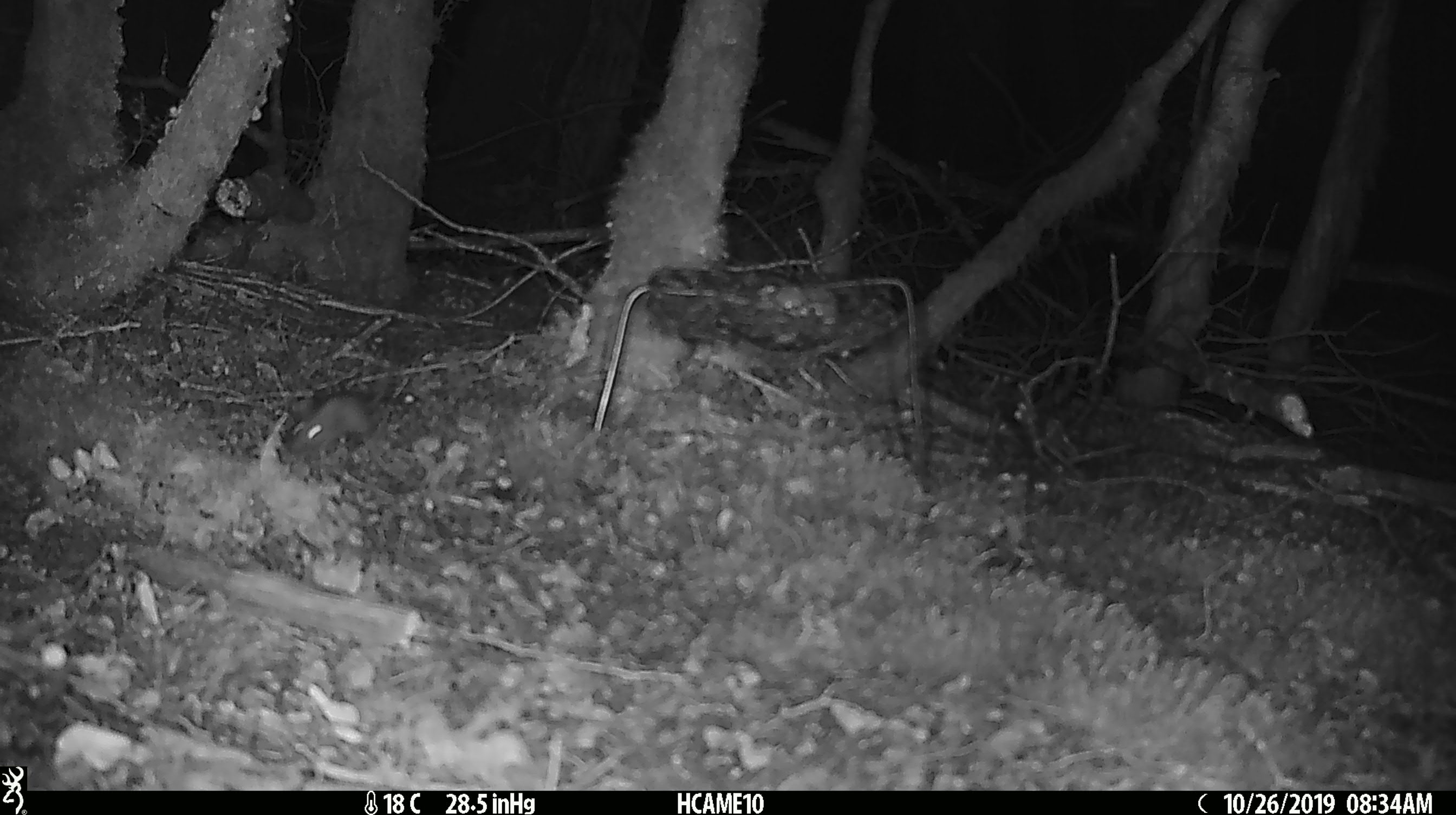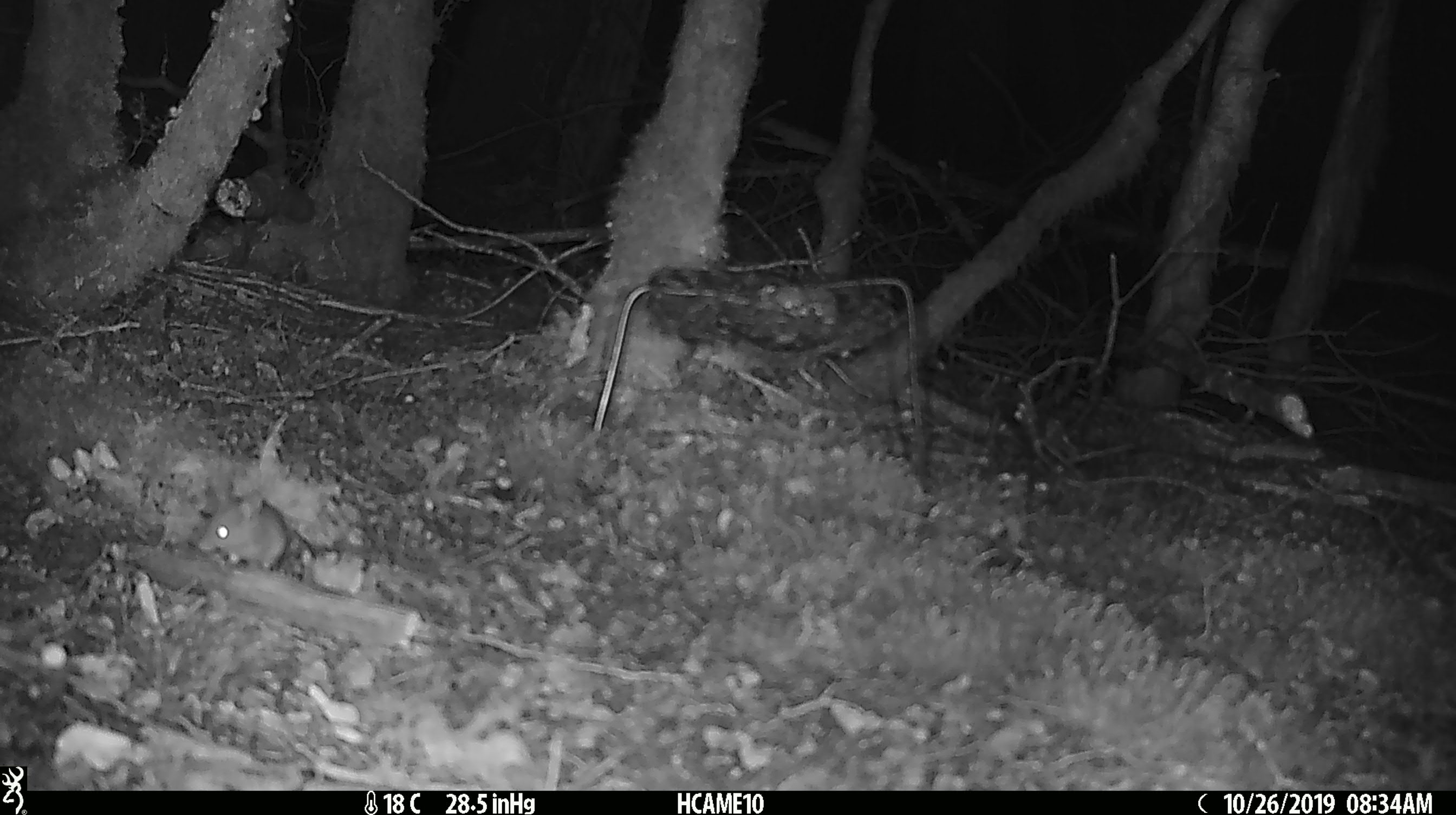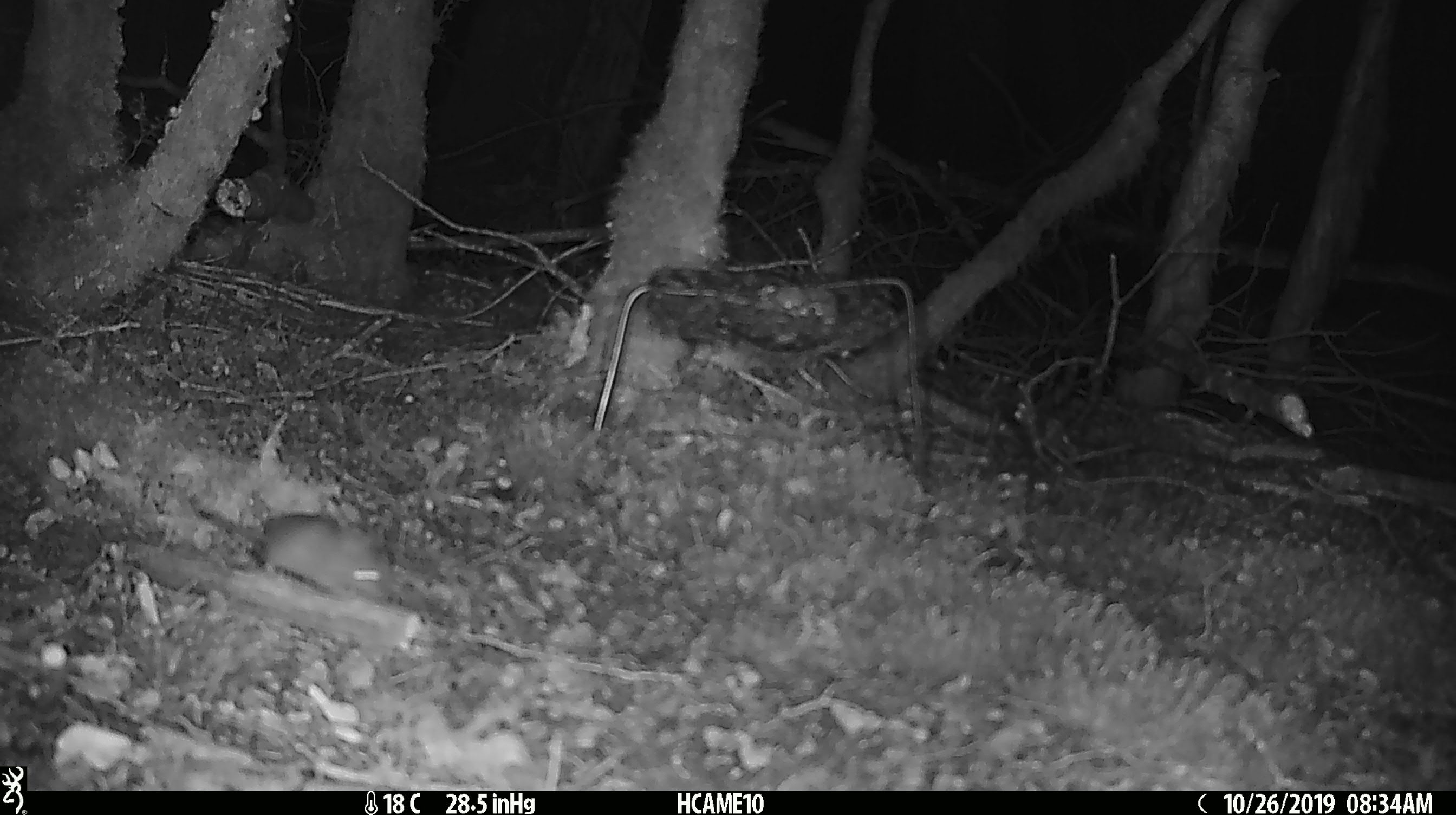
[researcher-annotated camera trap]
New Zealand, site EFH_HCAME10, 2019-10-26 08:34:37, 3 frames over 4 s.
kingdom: Animalia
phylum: Chordata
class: Mammalia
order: Rodentia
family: Muridae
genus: Mus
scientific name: Mus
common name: mouse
Mouse (Mus).